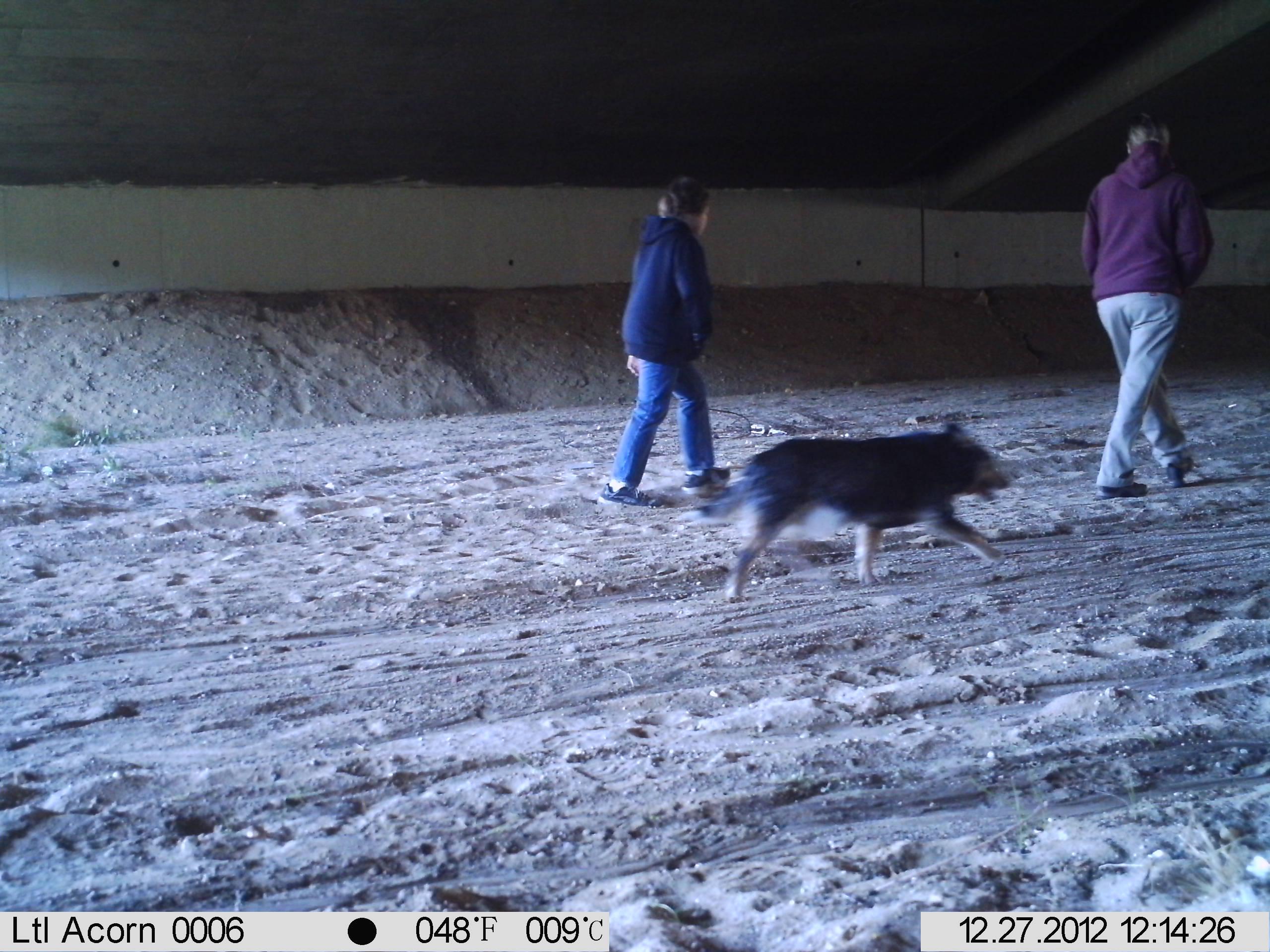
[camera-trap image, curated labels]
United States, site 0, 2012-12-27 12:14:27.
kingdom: Animalia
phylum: Chordata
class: Mammalia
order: Carnivora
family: Canidae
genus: Canis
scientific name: Canis familiaris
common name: domestic dog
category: dog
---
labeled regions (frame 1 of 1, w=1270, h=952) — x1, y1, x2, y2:
dog: 673, 424, 1043, 595